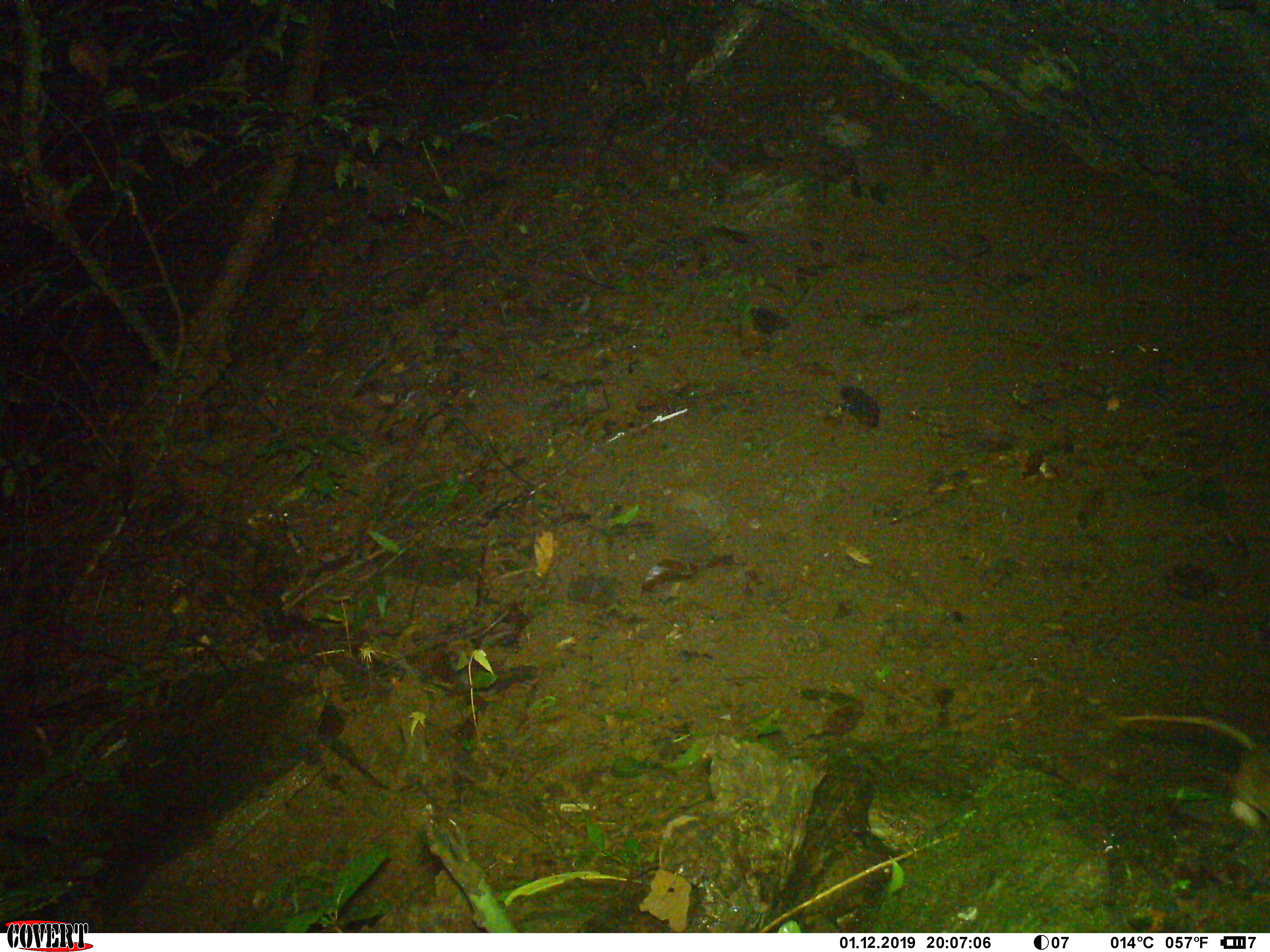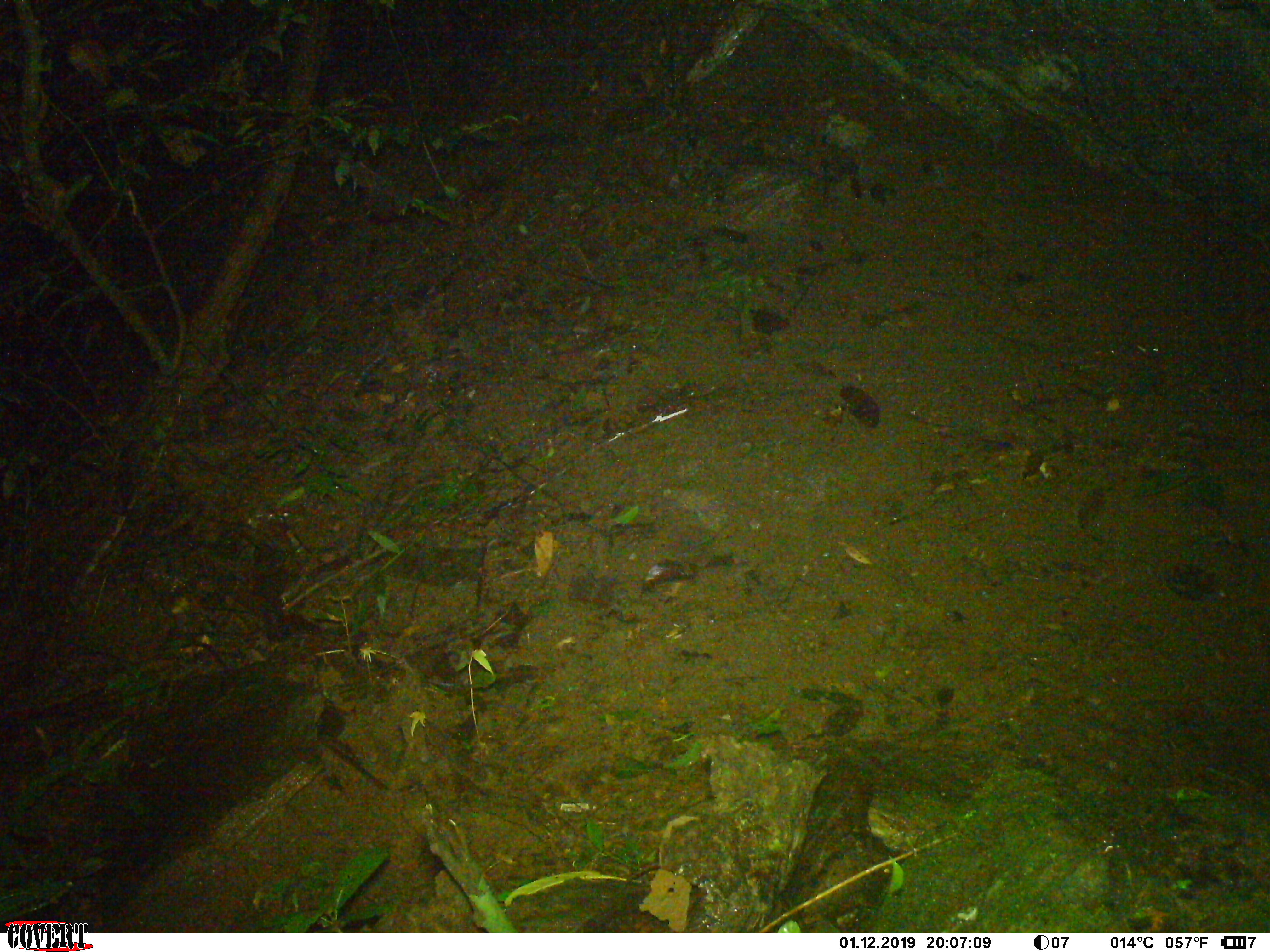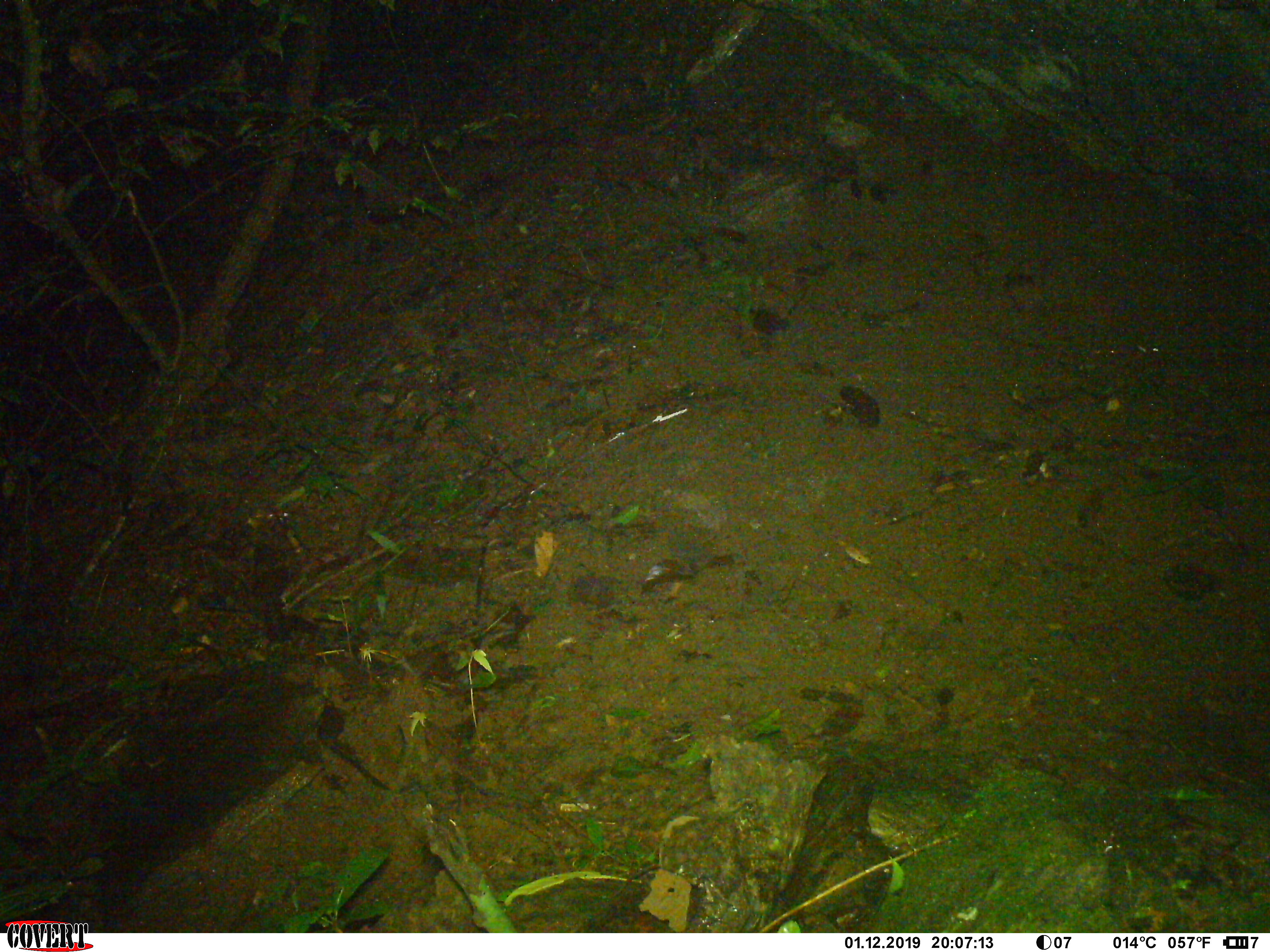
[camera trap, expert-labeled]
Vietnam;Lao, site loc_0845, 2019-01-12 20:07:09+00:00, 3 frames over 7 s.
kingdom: Animalia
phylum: Chordata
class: Mammalia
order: Rodentia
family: Muridae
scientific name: Muridae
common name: old-world mice and rats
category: unidentified murid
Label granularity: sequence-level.